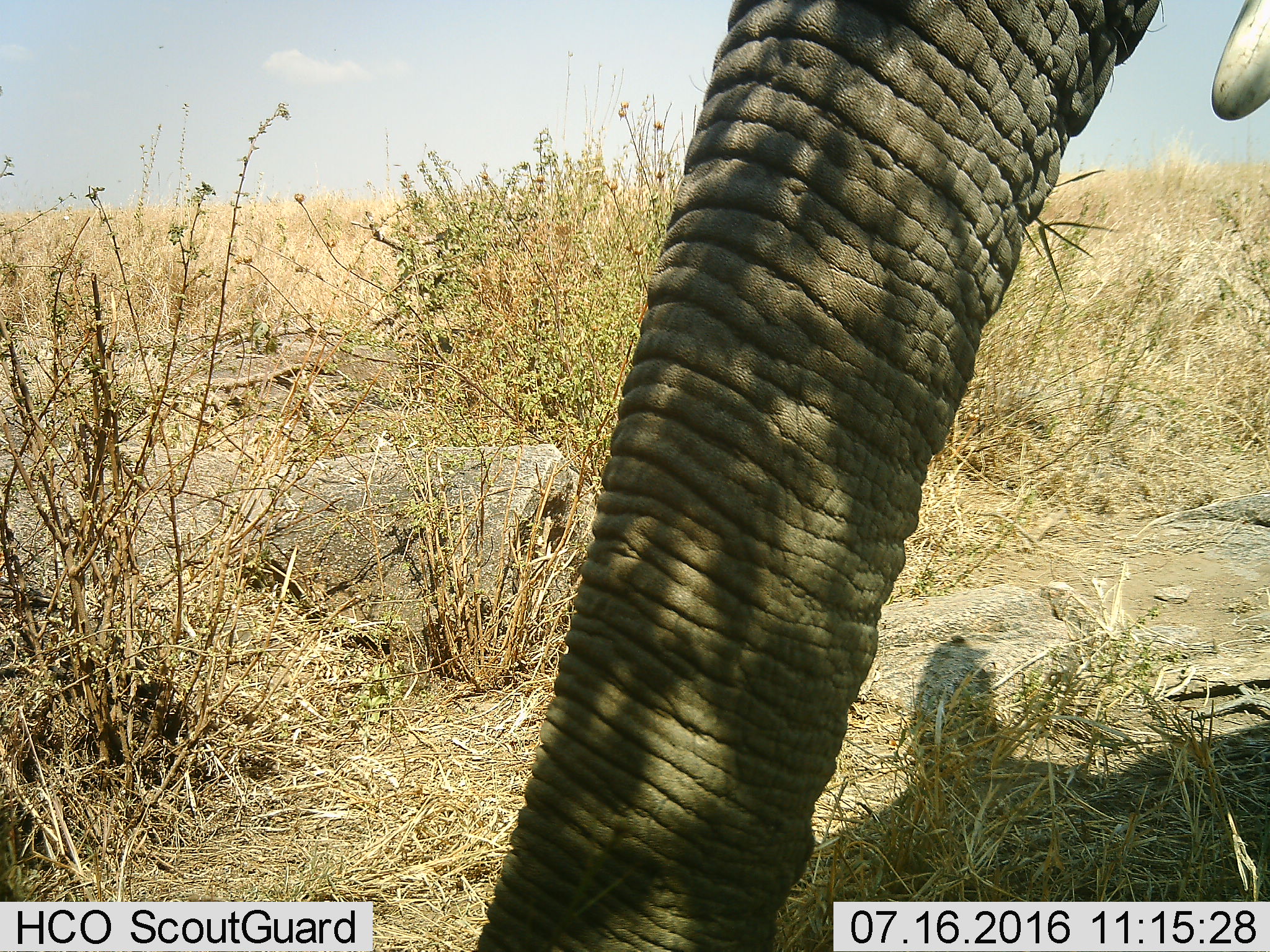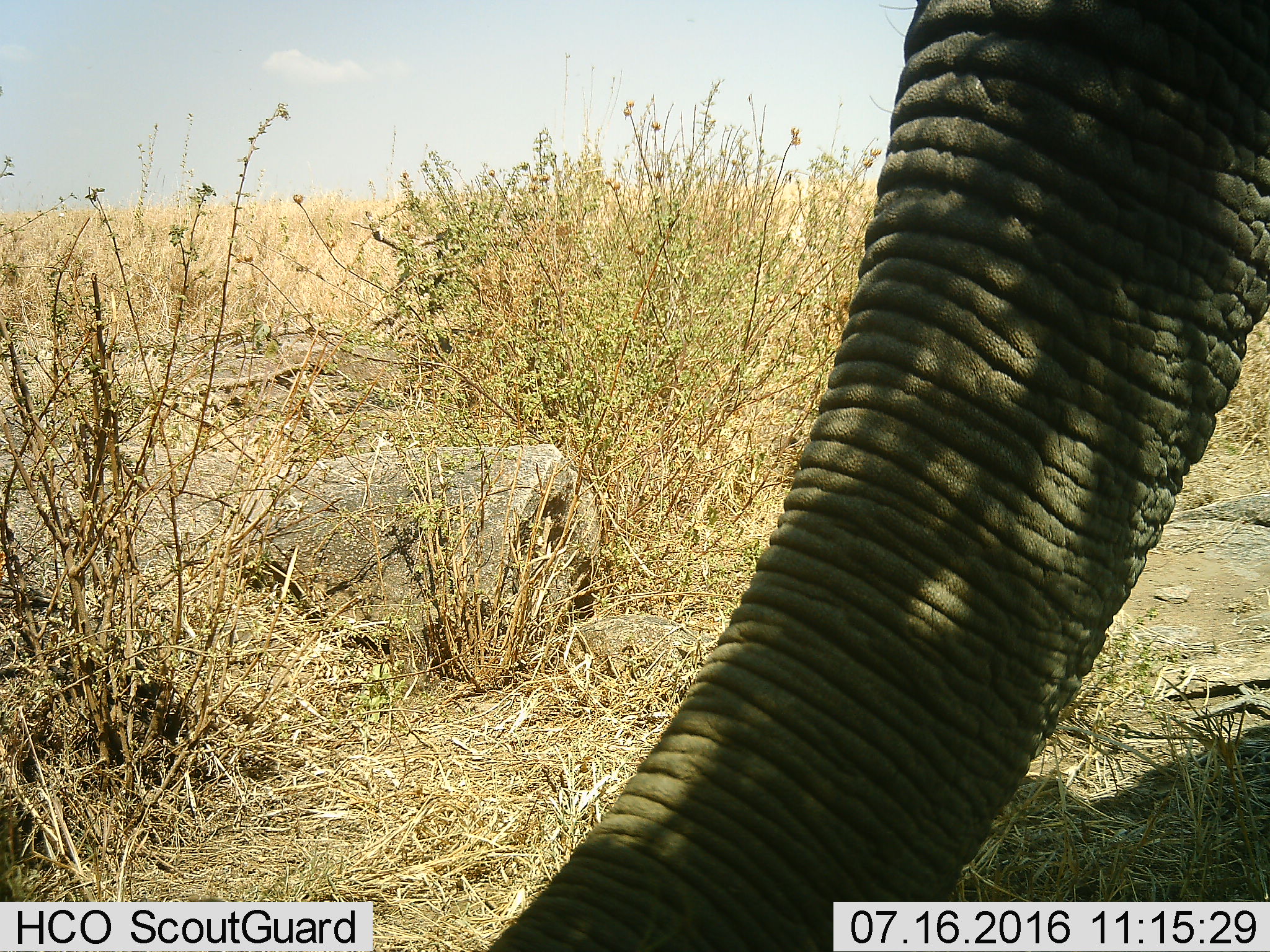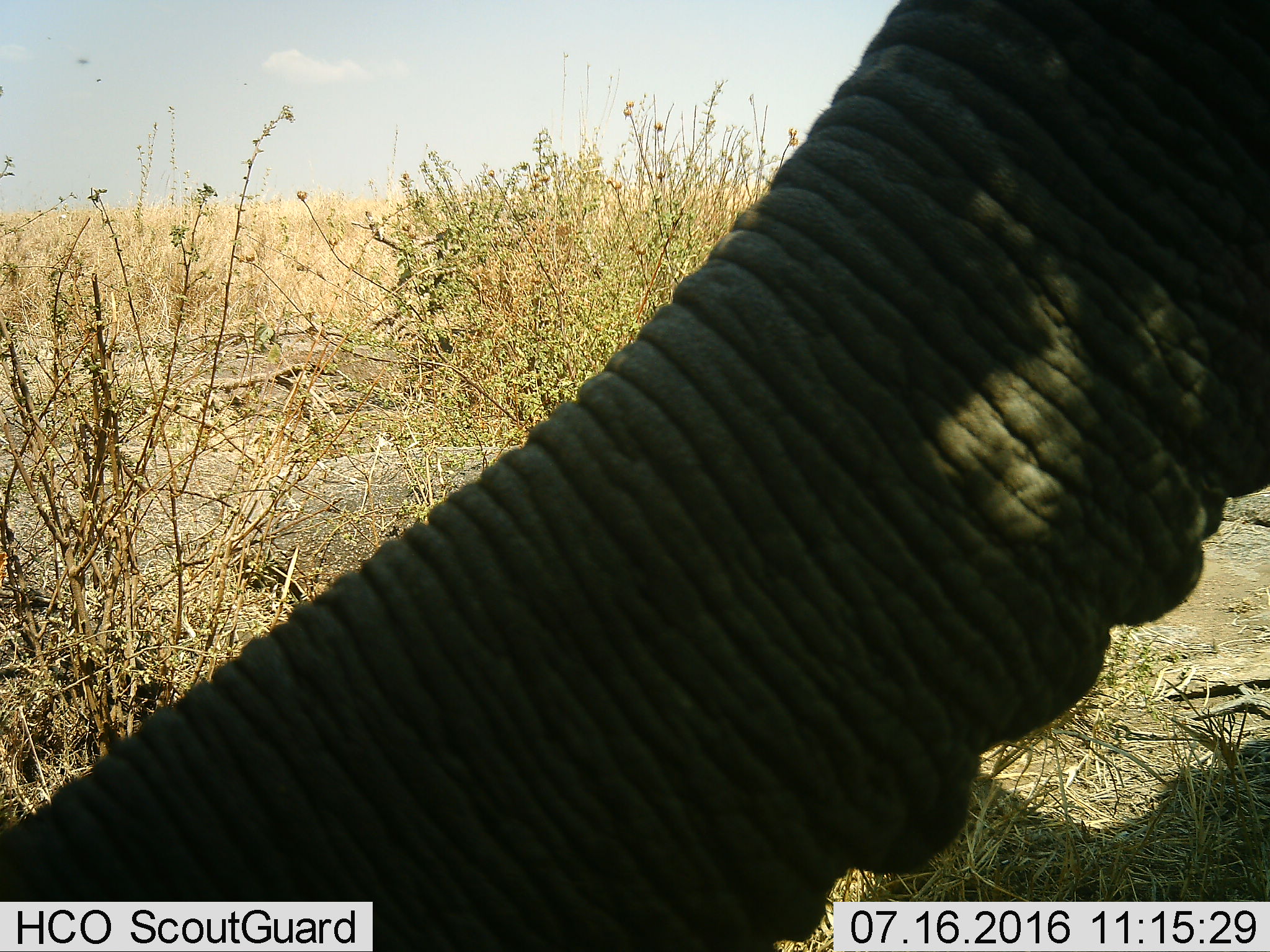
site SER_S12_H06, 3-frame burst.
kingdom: Animalia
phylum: Chordata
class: Mammalia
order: Proboscidea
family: Elephantidae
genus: Loxodonta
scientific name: Loxodonta africana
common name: african bush elephant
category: elephant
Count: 1.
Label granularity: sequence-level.